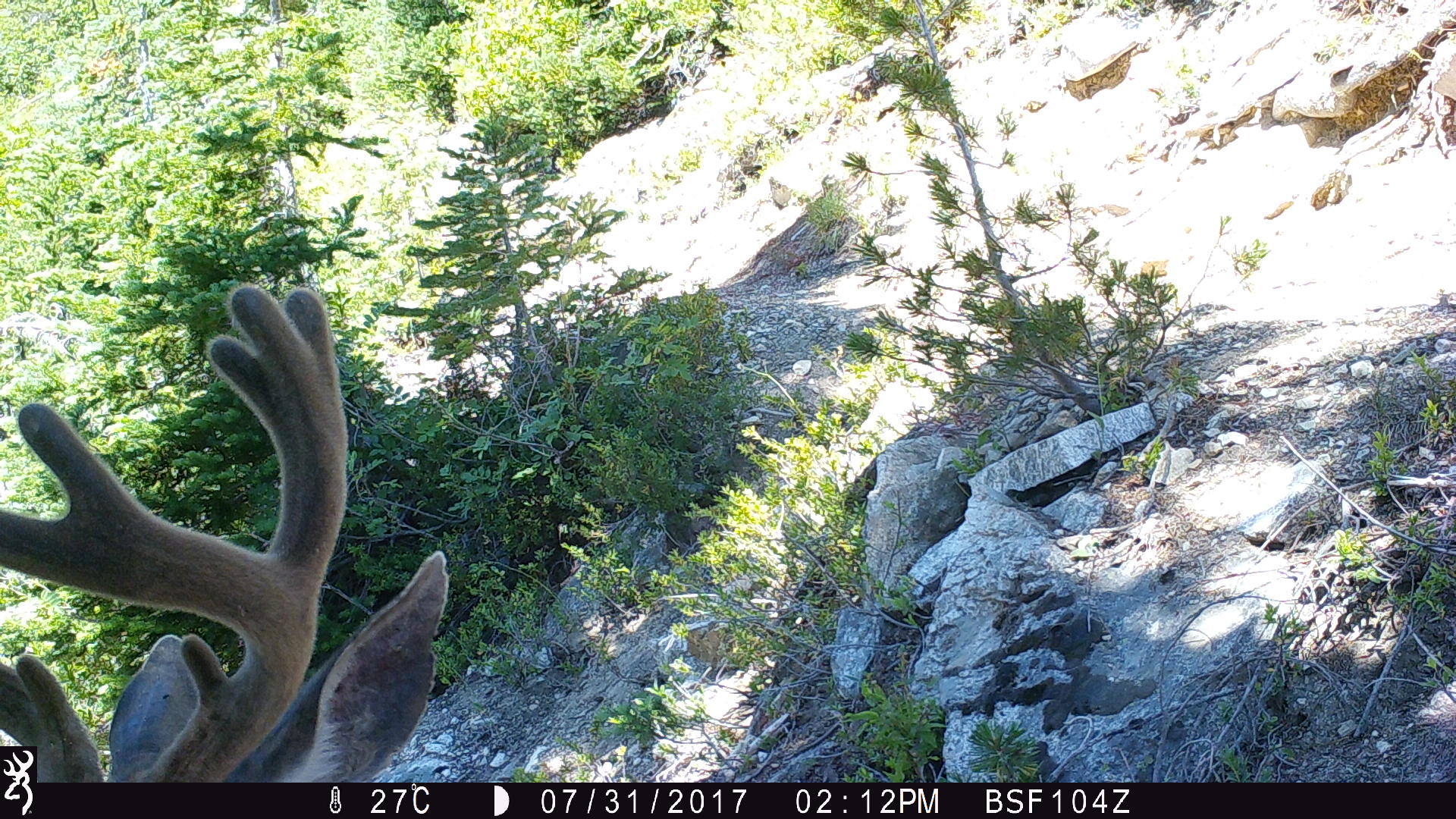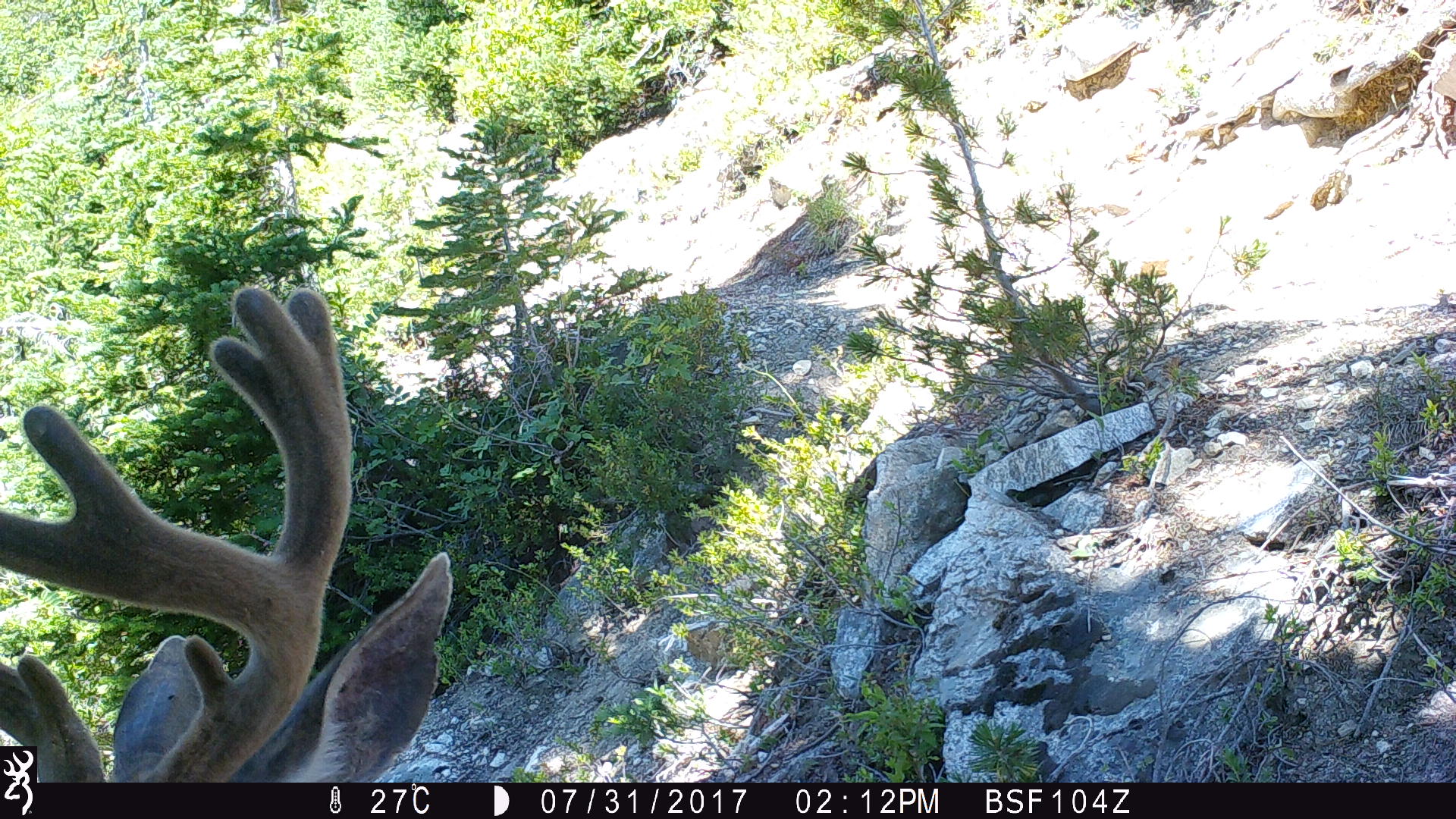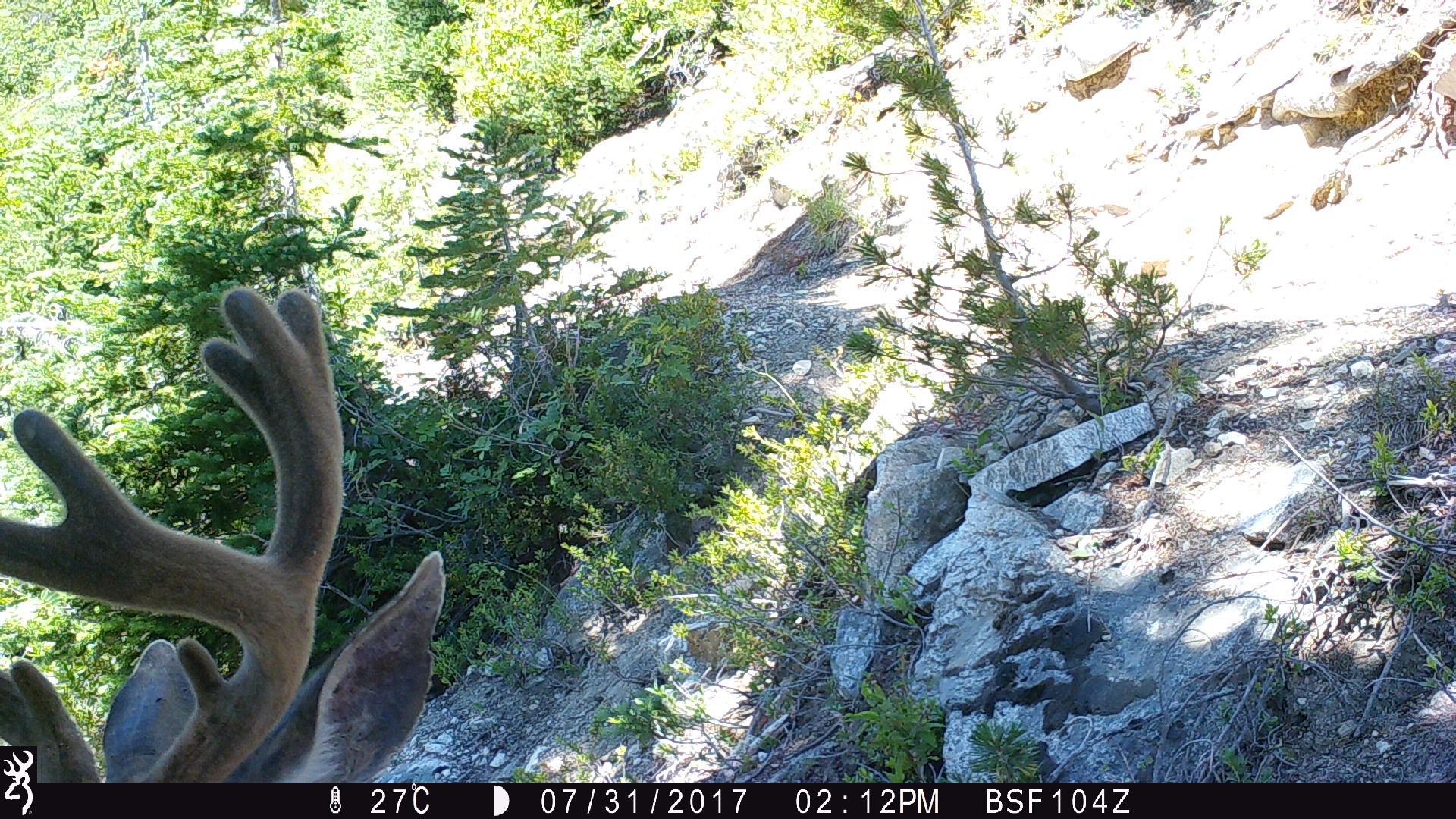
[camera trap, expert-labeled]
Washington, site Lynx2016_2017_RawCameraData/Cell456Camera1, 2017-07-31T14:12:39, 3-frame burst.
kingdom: Animalia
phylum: Chordata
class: Mammalia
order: Artiodactyla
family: Cervidae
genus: Odocoileus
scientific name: Odocoileus hemionus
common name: mule deer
Odocoileus hemionus (mule deer). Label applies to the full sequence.